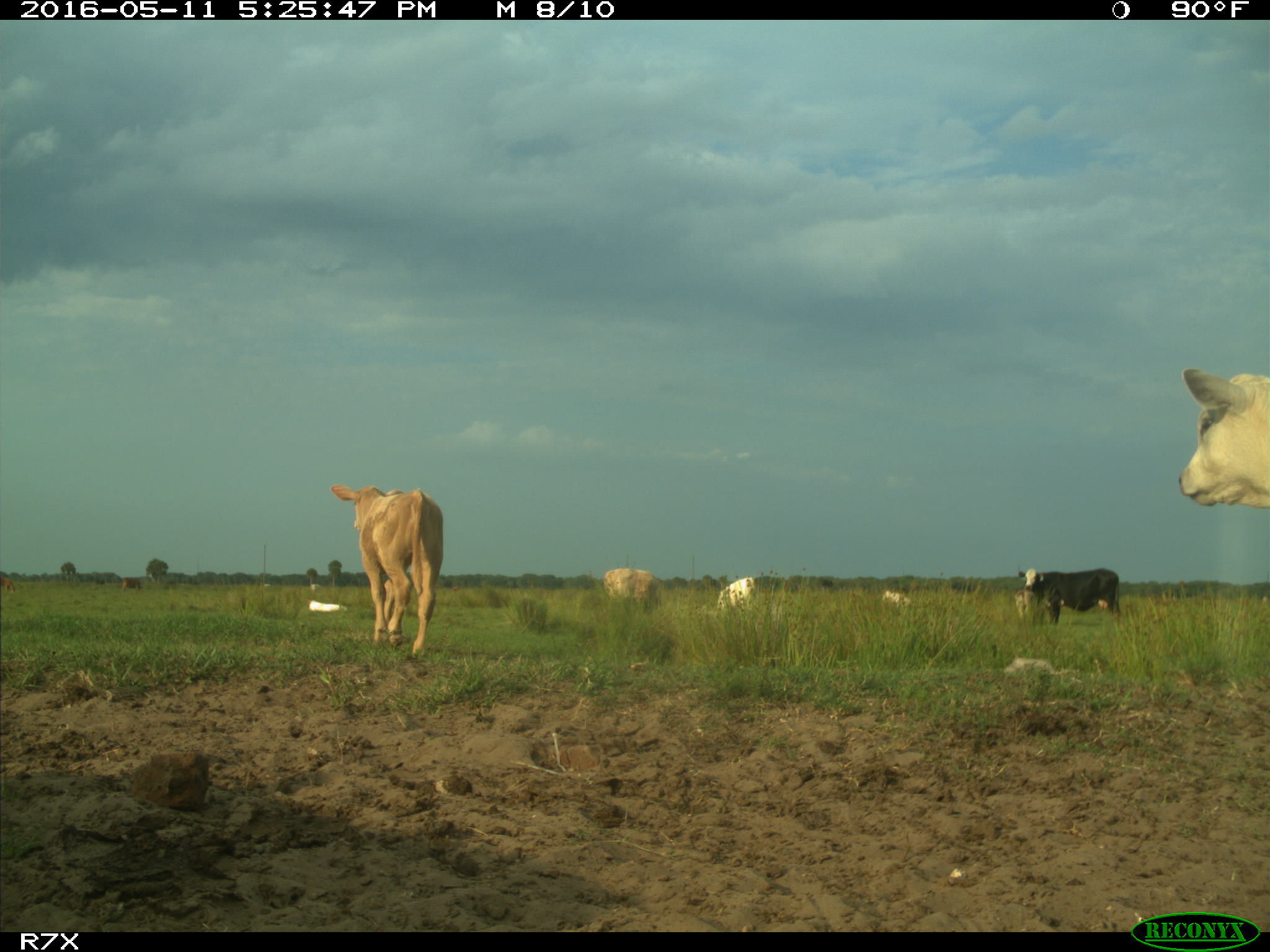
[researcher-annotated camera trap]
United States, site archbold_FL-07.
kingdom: Animalia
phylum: Chordata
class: Mammalia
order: Artiodactyla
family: Bovidae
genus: Bos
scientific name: Bos taurus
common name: domestic cow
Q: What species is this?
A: Bos taurus (domestic cow).